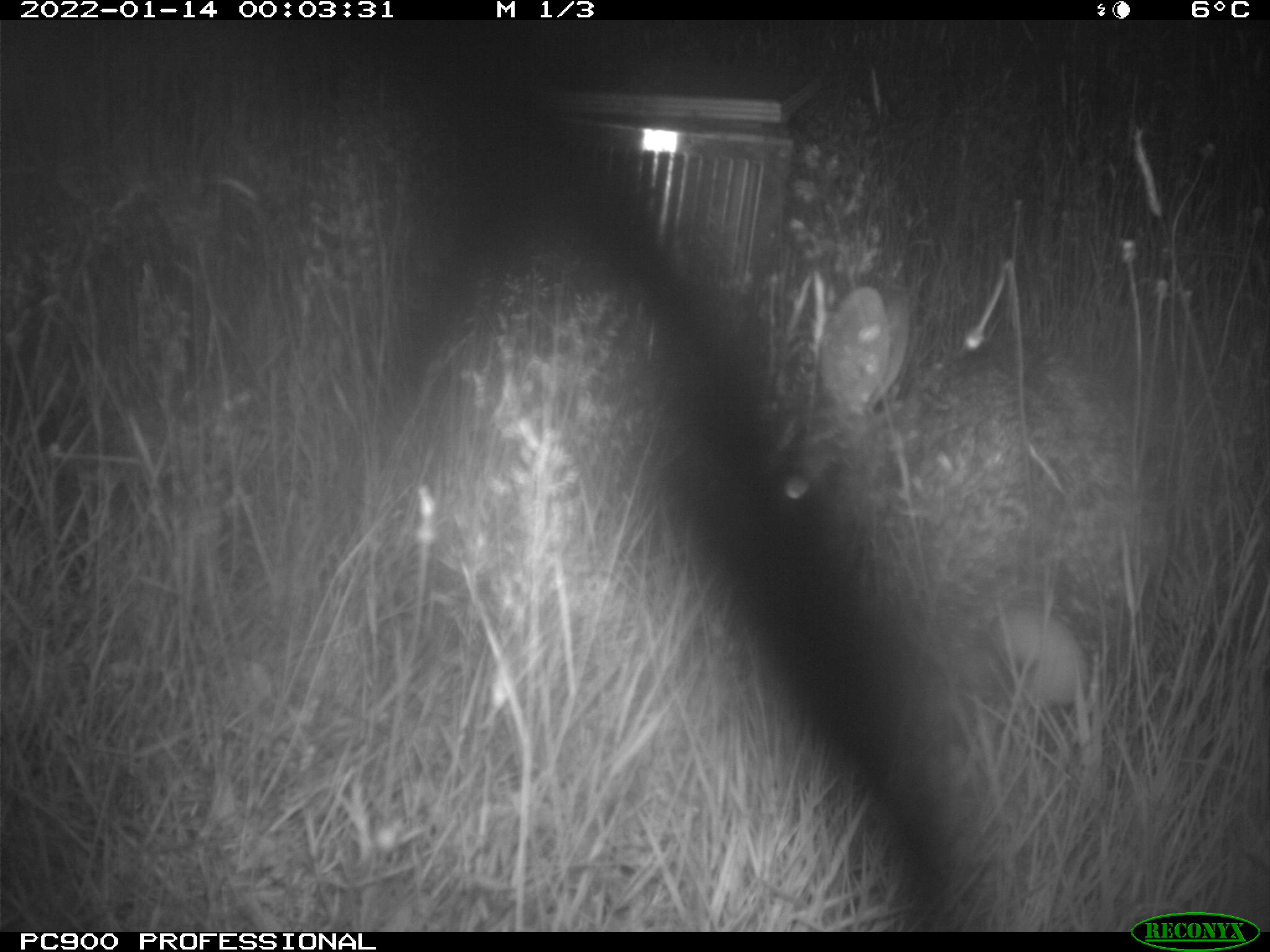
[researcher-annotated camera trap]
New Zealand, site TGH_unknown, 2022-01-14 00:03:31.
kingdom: Animalia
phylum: Chordata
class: Mammalia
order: Lagomorpha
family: Leporidae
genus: Oryctolagus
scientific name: Oryctolagus cuniculus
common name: european rabbit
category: rabbit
Rabbit (european rabbit) (Oryctolagus cuniculus).